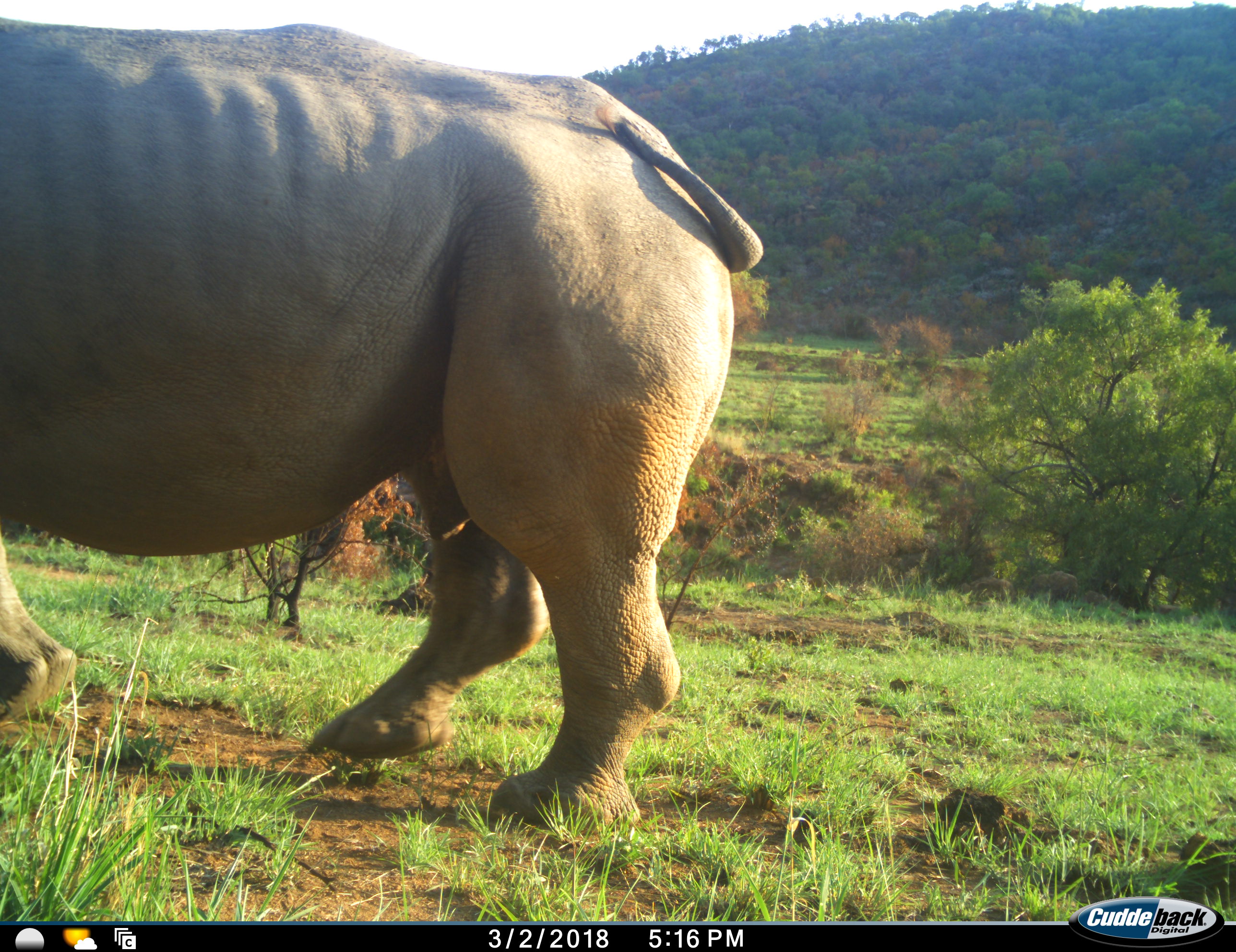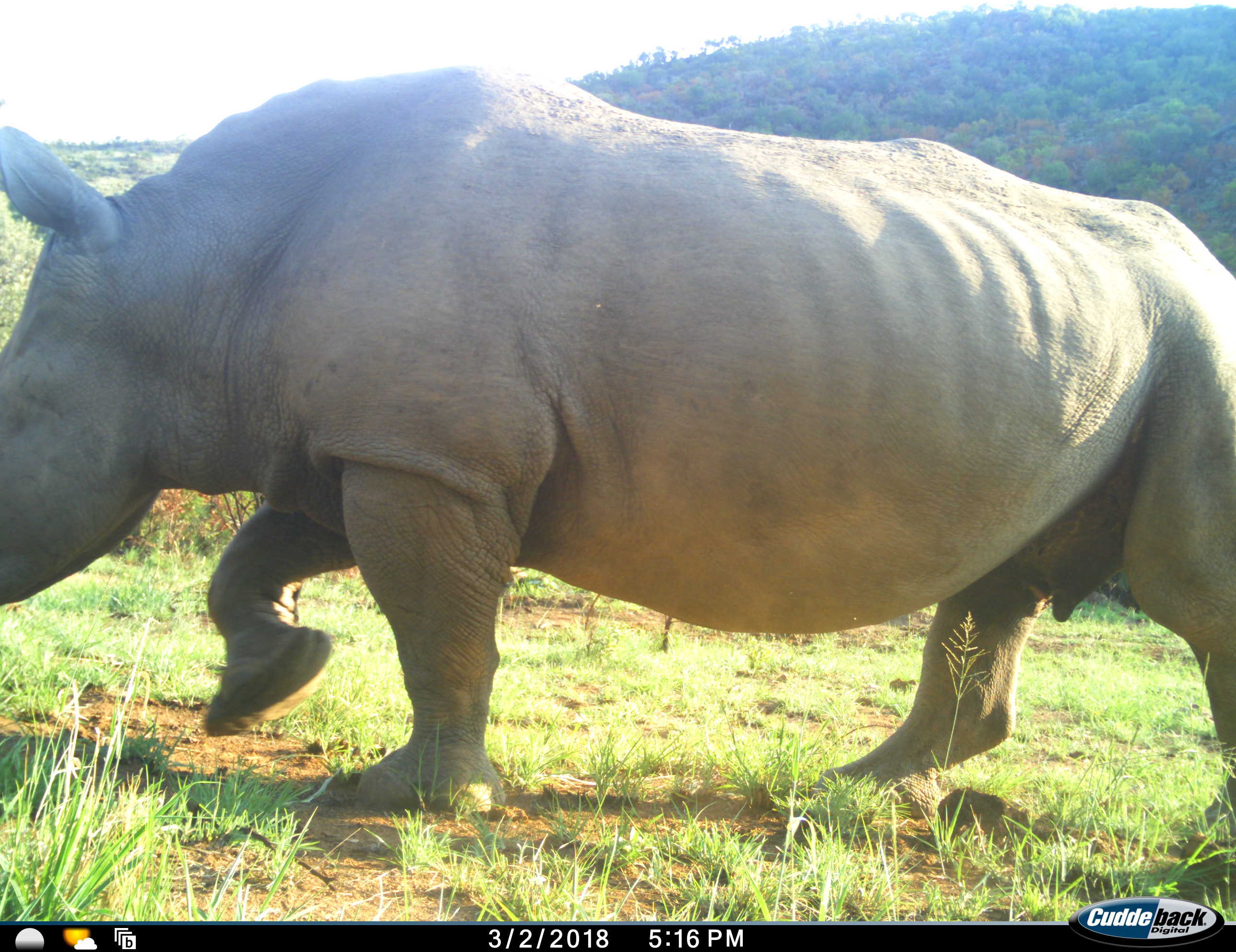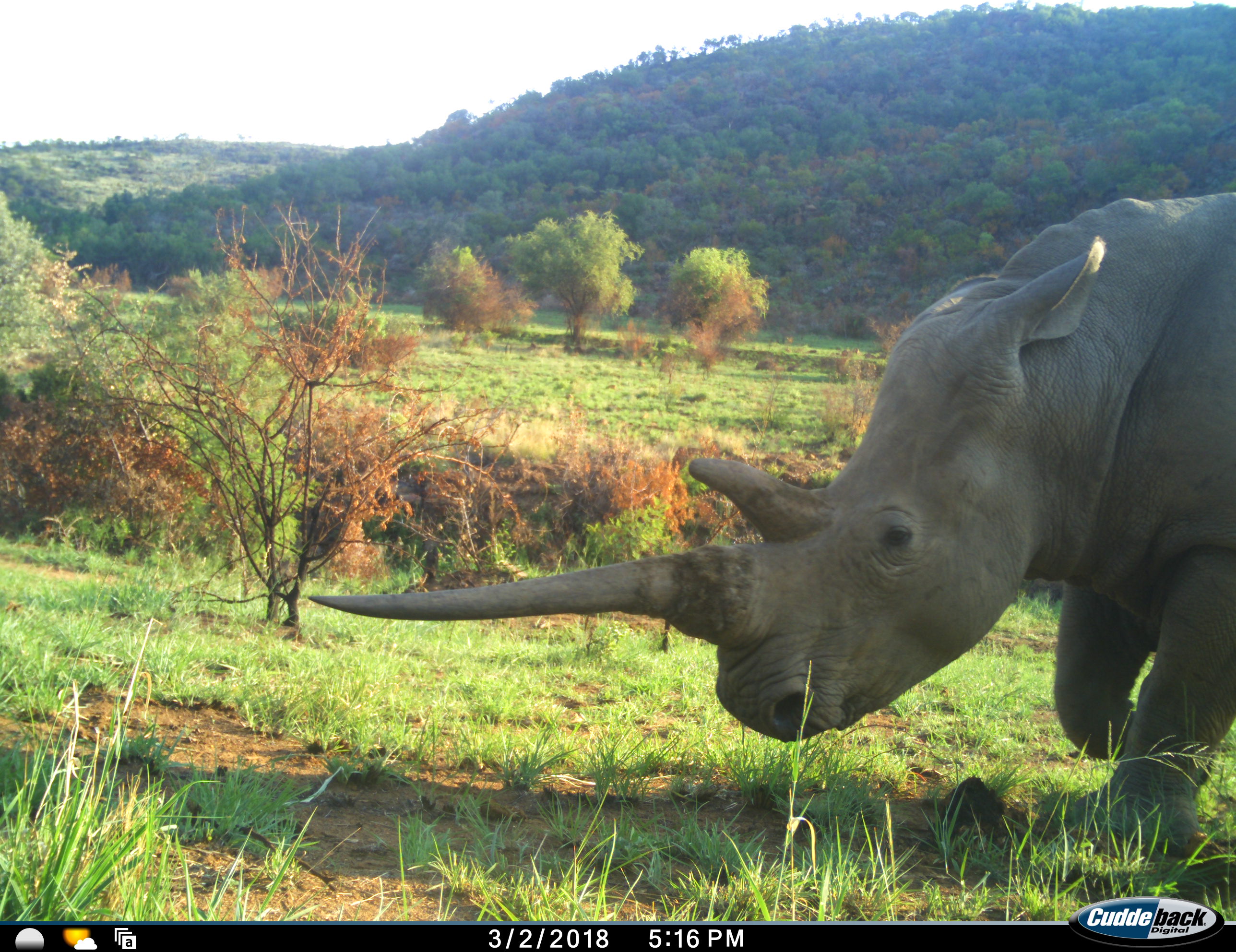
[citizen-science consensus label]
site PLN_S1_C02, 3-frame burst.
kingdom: Animalia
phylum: Chordata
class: Mammalia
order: Perissodactyla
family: Rhinocerotidae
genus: Ceratotherium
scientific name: Ceratotherium simum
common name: white rhinoceros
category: rhinoceroswhite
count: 1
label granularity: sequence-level